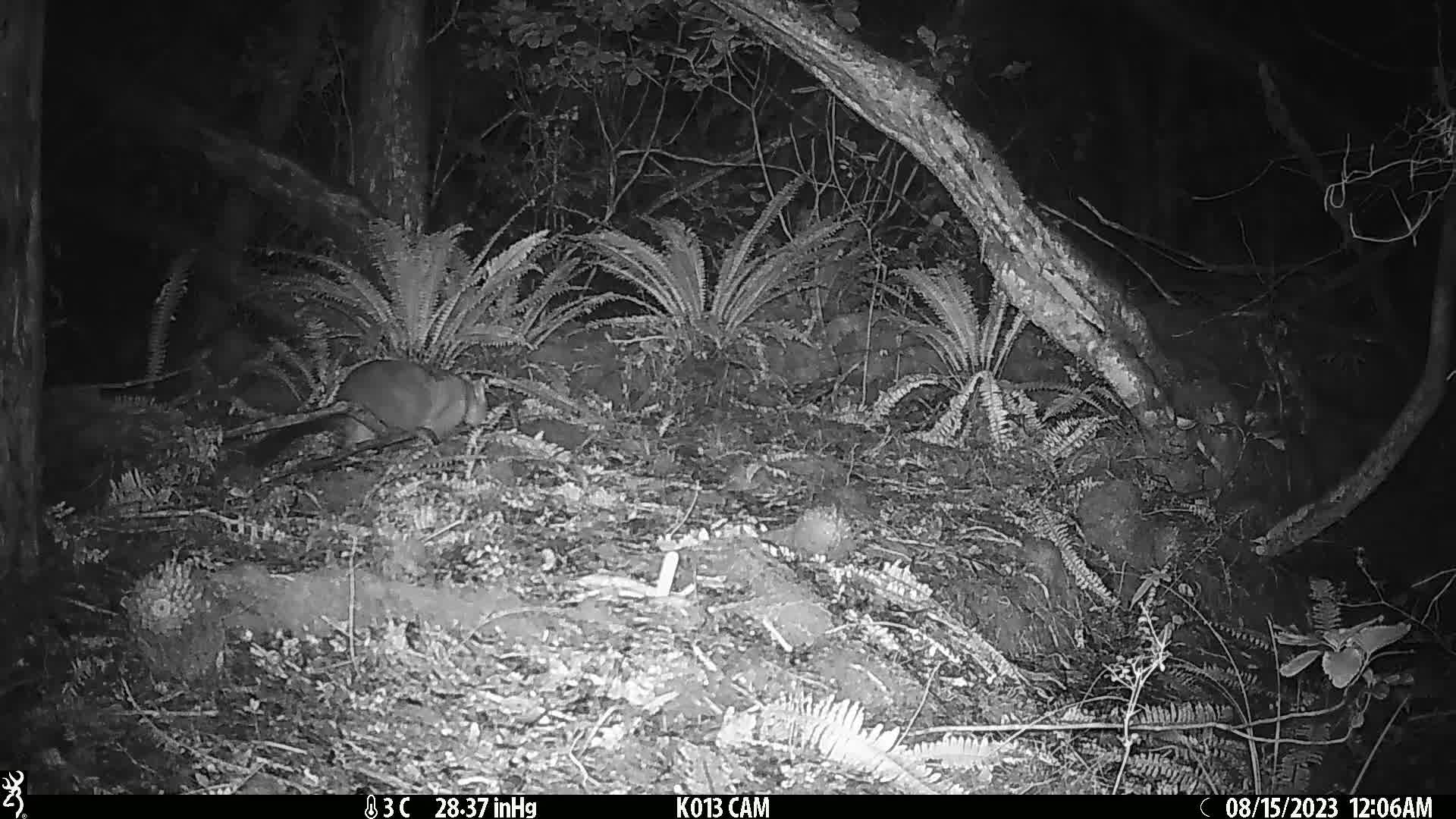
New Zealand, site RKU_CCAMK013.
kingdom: Animalia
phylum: Chordata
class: Mammalia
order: Diprotodontia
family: Phalangeridae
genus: Trichosurus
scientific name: Trichosurus vulpecula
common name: common brushtail possum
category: possum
Possum (common brushtail possum) (Trichosurus vulpecula).